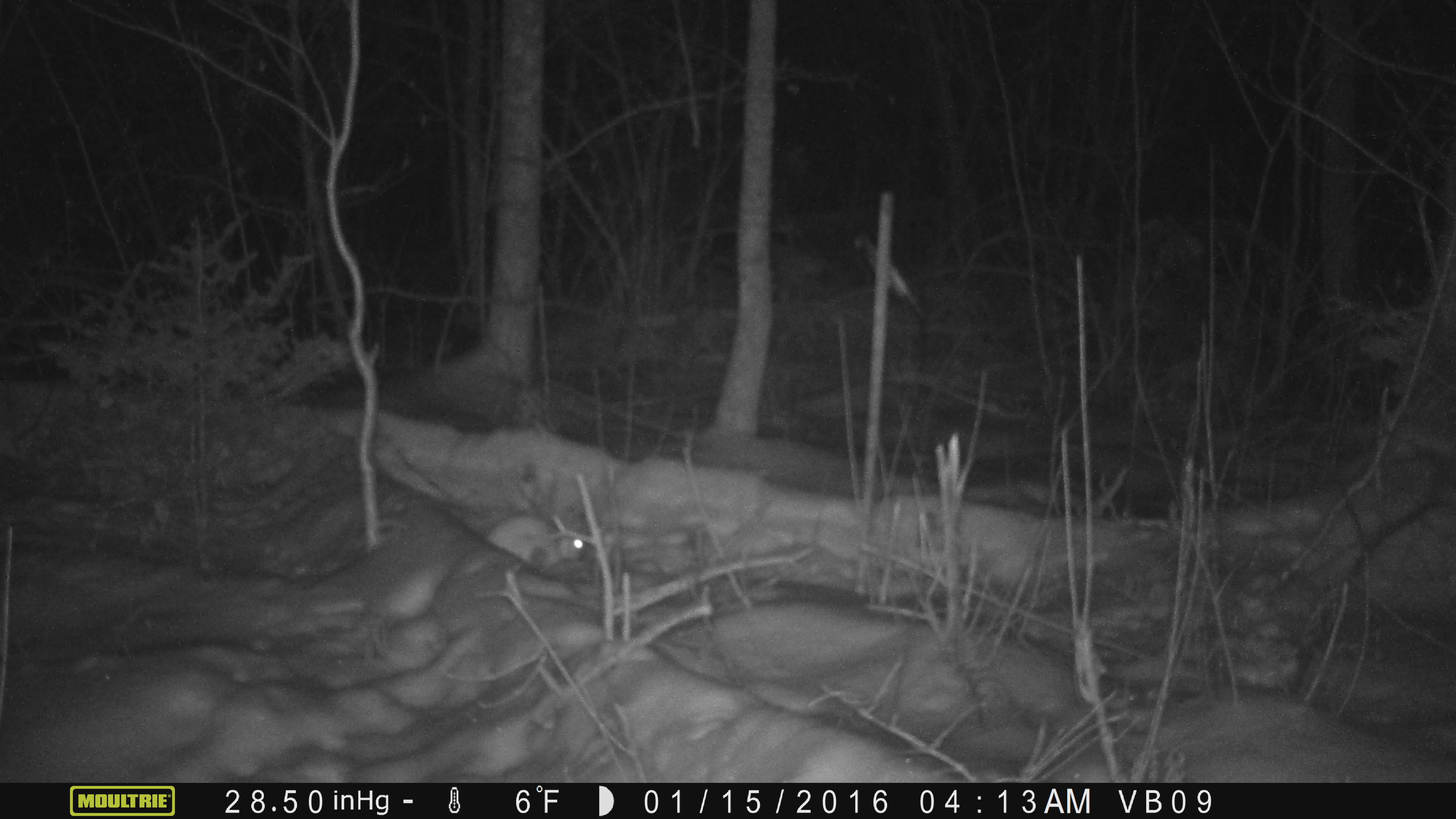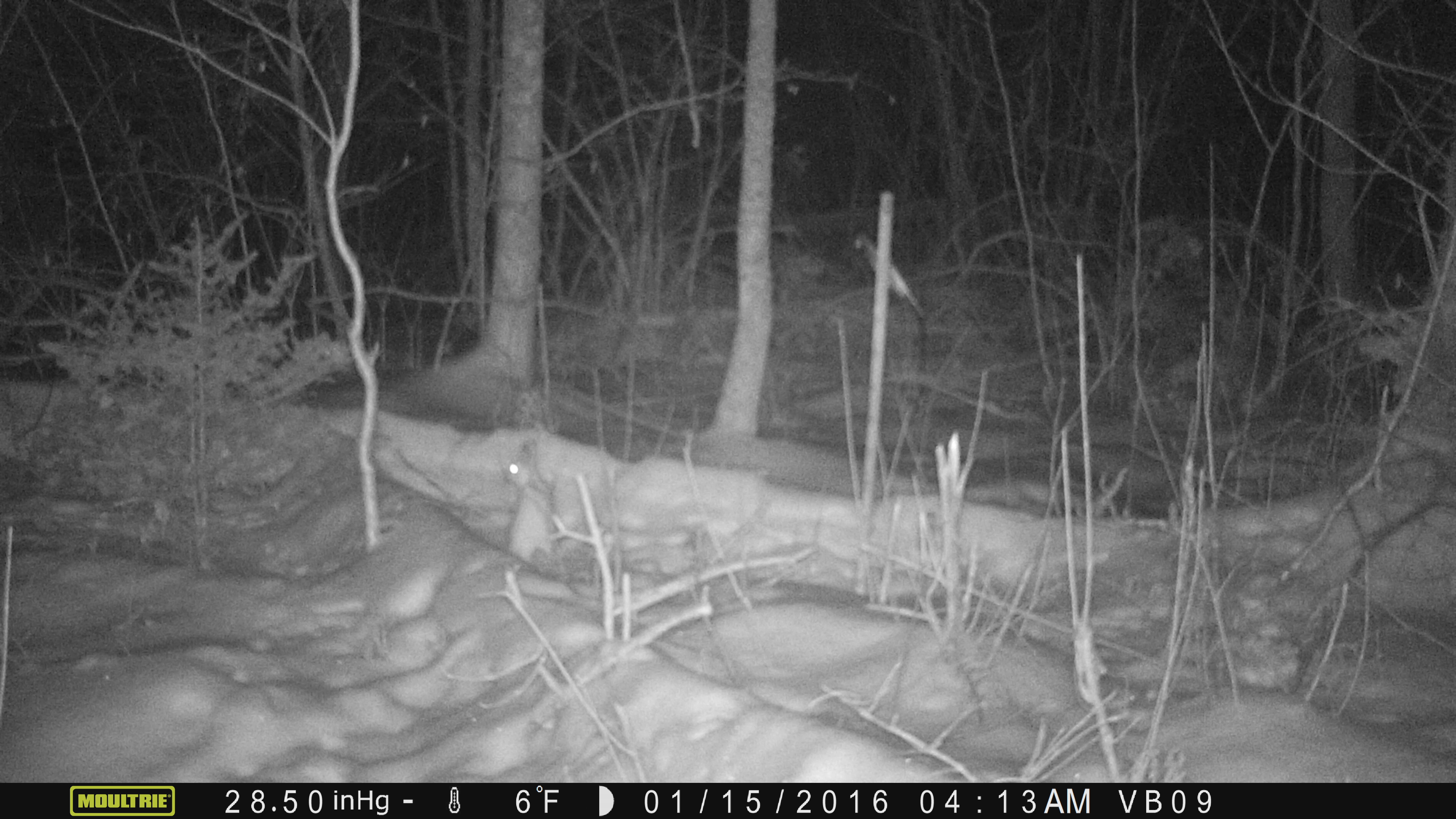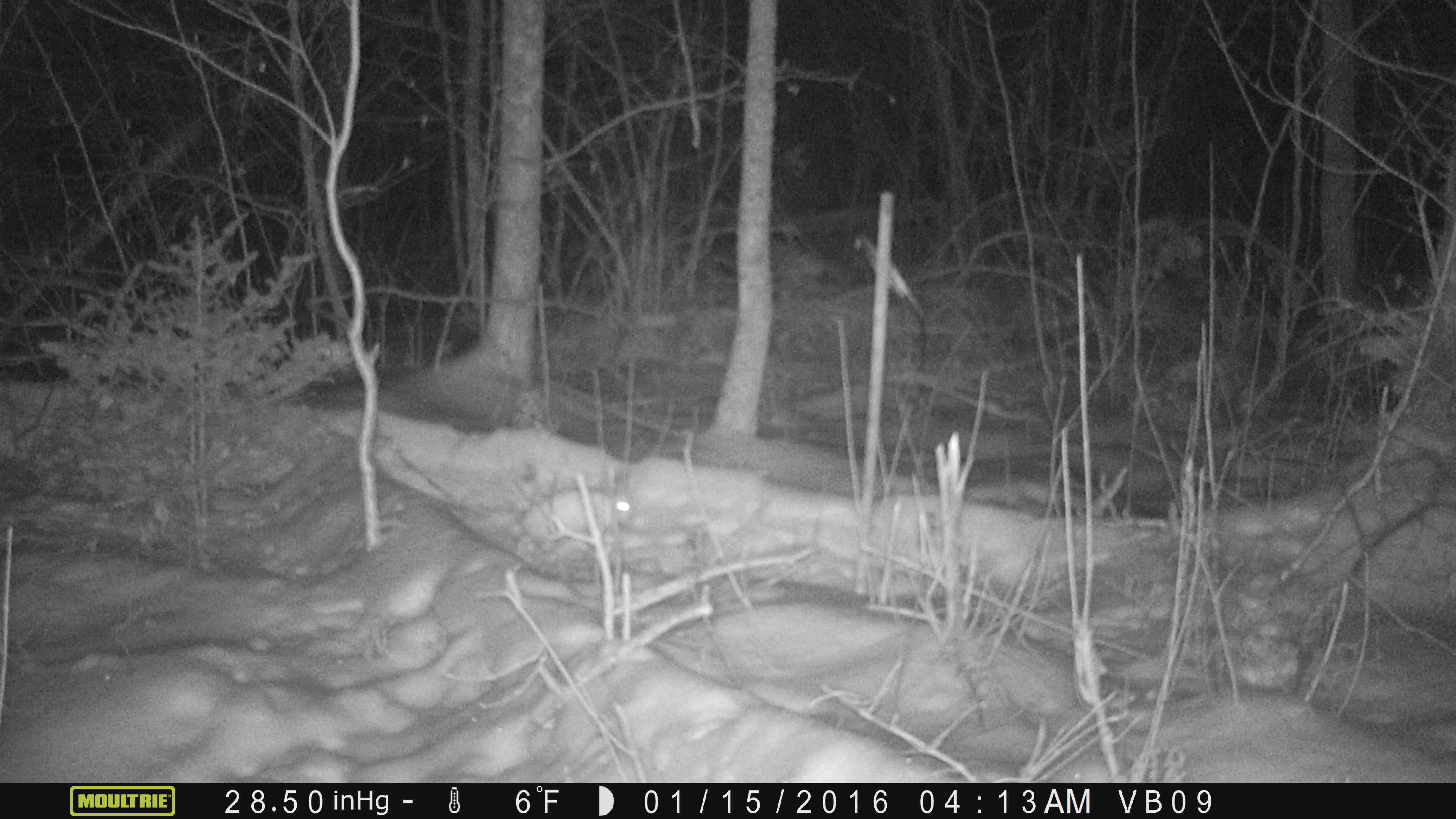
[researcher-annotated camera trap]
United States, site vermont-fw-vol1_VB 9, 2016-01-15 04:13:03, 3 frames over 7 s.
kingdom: Animalia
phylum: Chordata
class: Mammalia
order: Lagomorpha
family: Leporidae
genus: Lepus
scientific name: Lepus americanus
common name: snowshoe hare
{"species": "snowshoe hare (Lepus americanus)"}